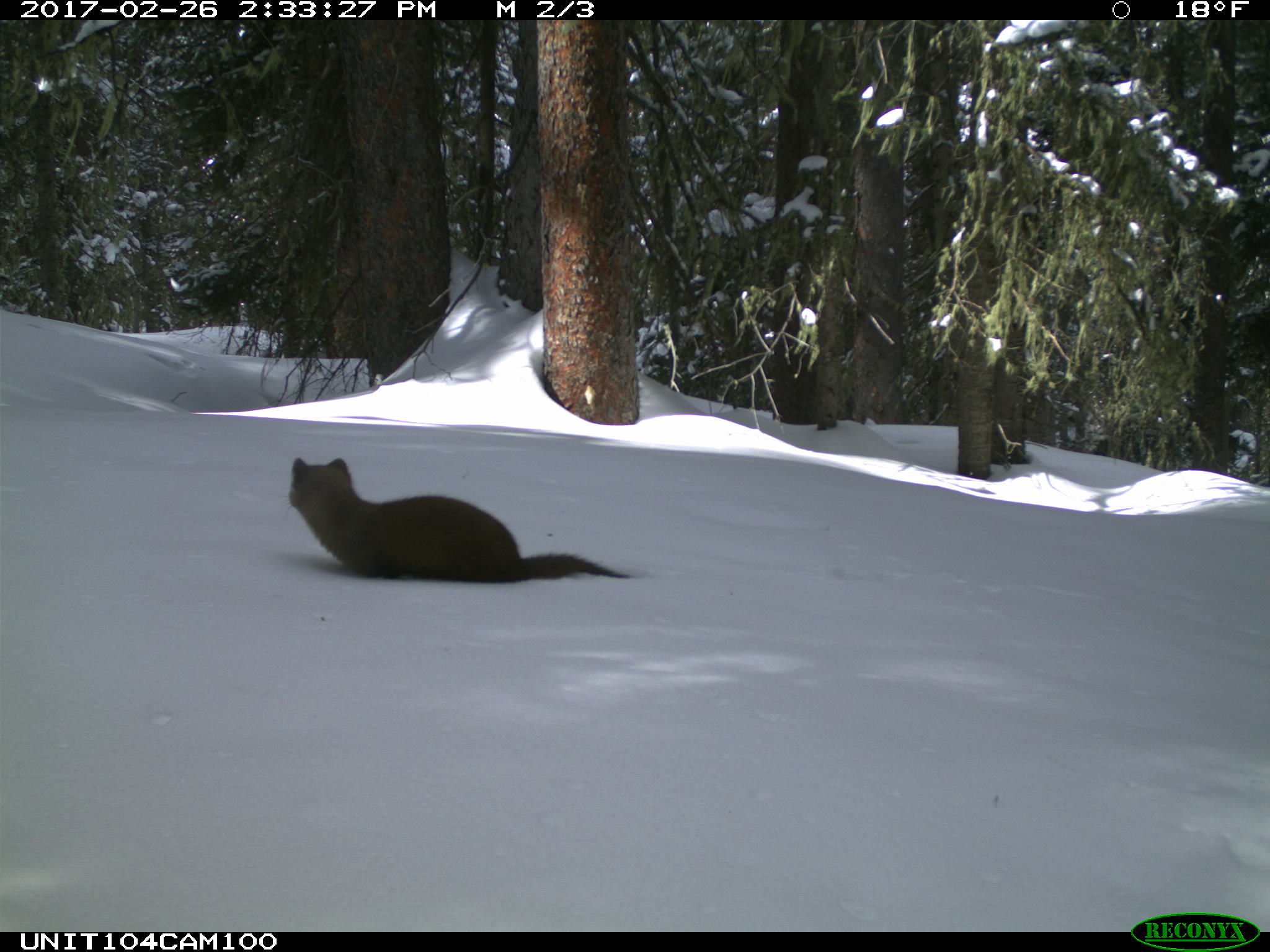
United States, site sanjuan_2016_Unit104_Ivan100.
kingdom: Animalia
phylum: Chordata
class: Mammalia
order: Carnivora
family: Mustelidae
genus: Martes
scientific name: Martes americana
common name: american marten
Martes americana (american marten).